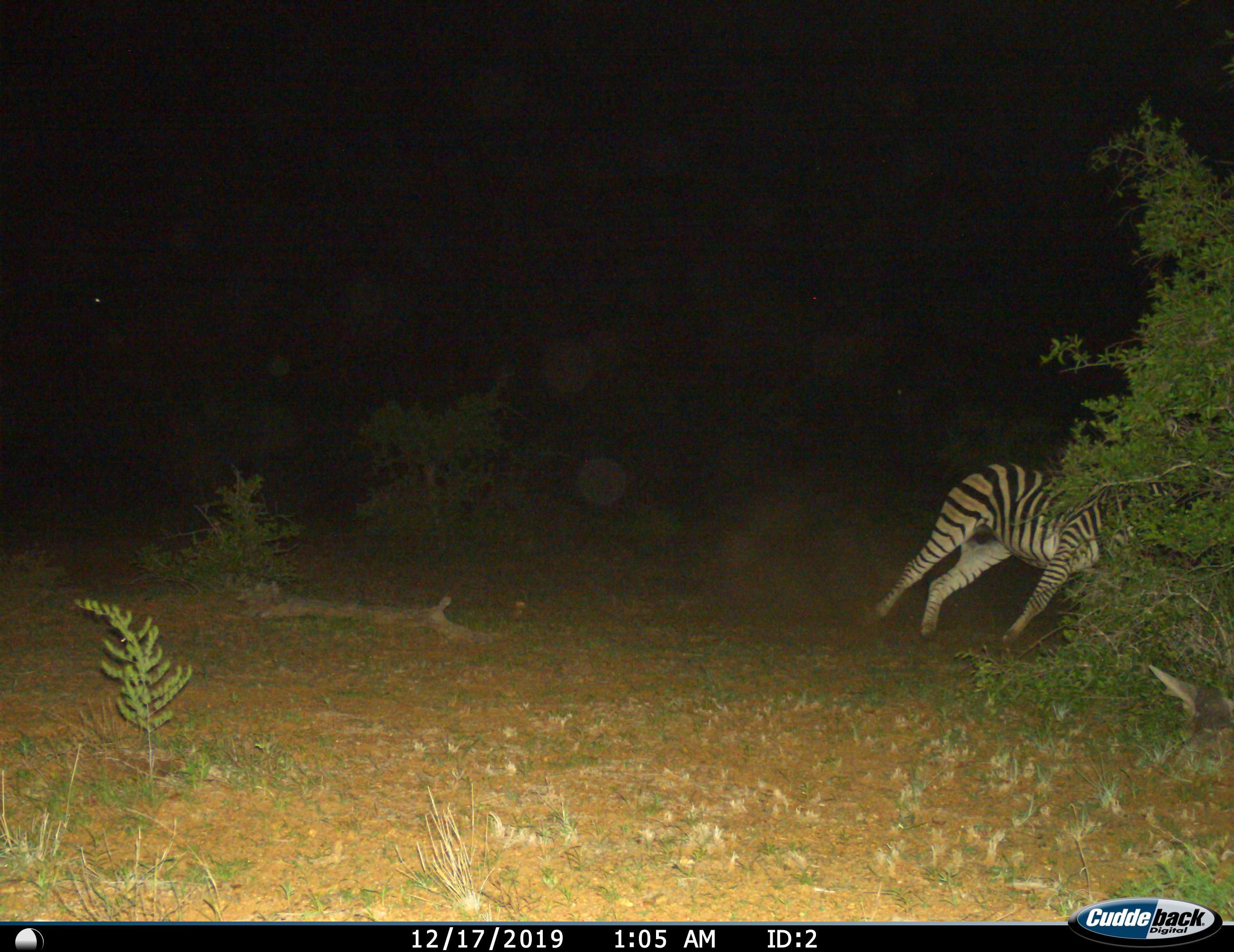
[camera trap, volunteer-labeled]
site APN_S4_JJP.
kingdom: Animalia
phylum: Chordata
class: Mammalia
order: Perissodactyla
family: Equidae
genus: Equus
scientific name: Equus quagga burchellii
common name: burchell's zebra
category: zebraburchells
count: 1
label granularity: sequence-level